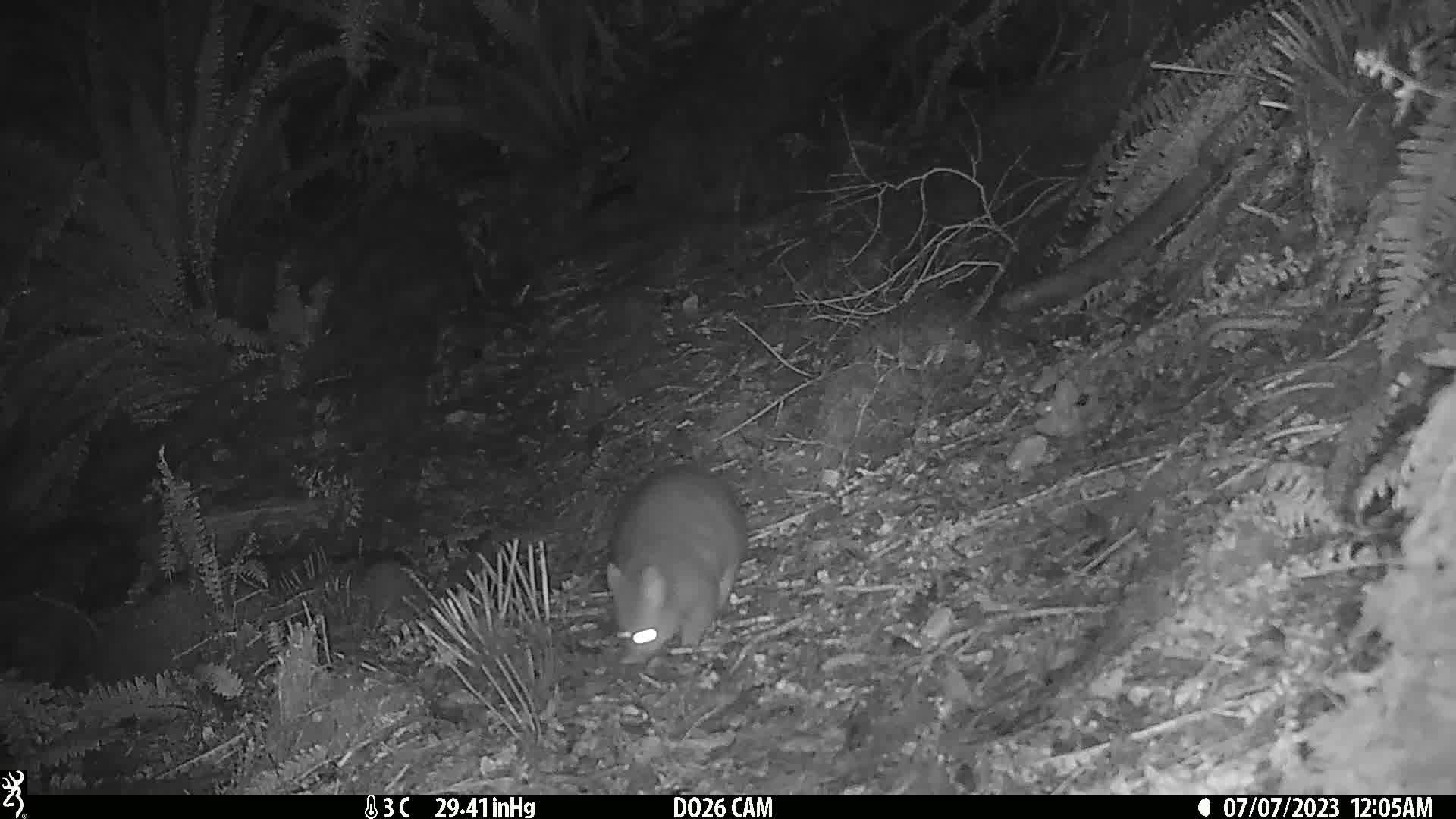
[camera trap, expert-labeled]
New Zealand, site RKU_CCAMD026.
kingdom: Animalia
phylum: Chordata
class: Mammalia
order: Diprotodontia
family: Phalangeridae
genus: Trichosurus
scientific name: Trichosurus vulpecula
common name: common brushtail possum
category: possum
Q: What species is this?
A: Possum (common brushtail possum) (Trichosurus vulpecula).